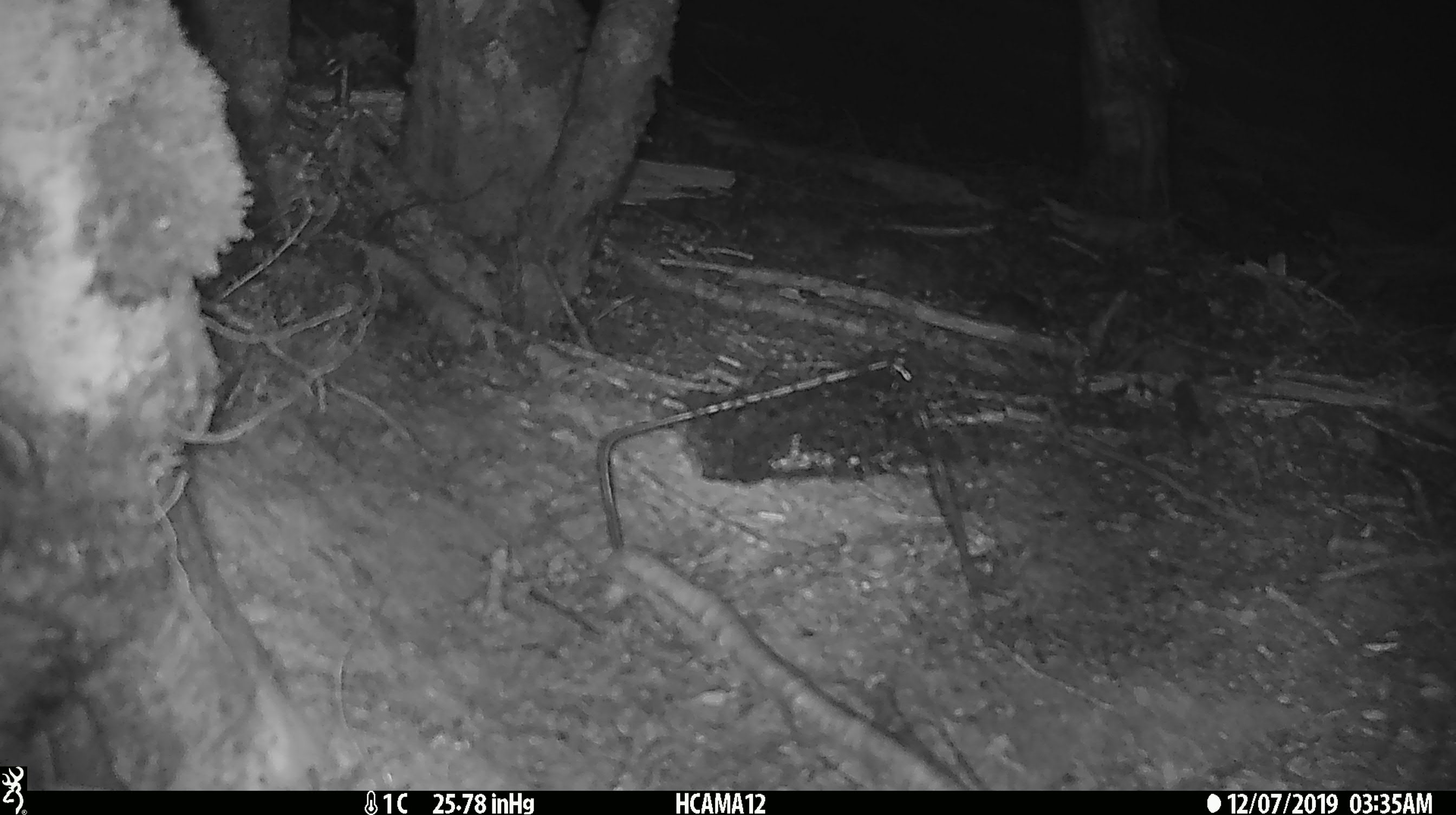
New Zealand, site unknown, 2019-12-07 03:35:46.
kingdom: Animalia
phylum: Chordata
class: Mammalia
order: Rodentia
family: Muridae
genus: Mus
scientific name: Mus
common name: mouse